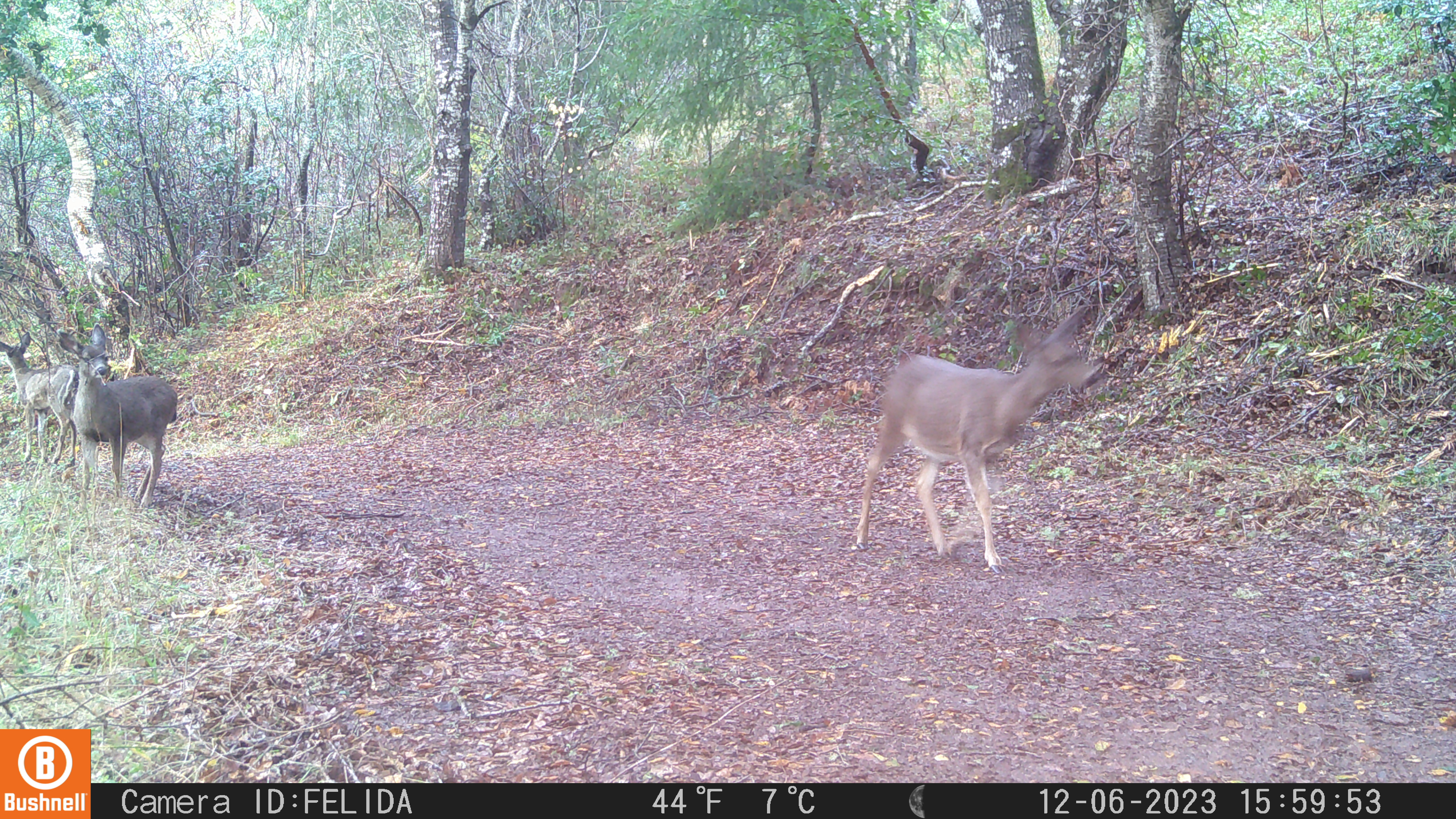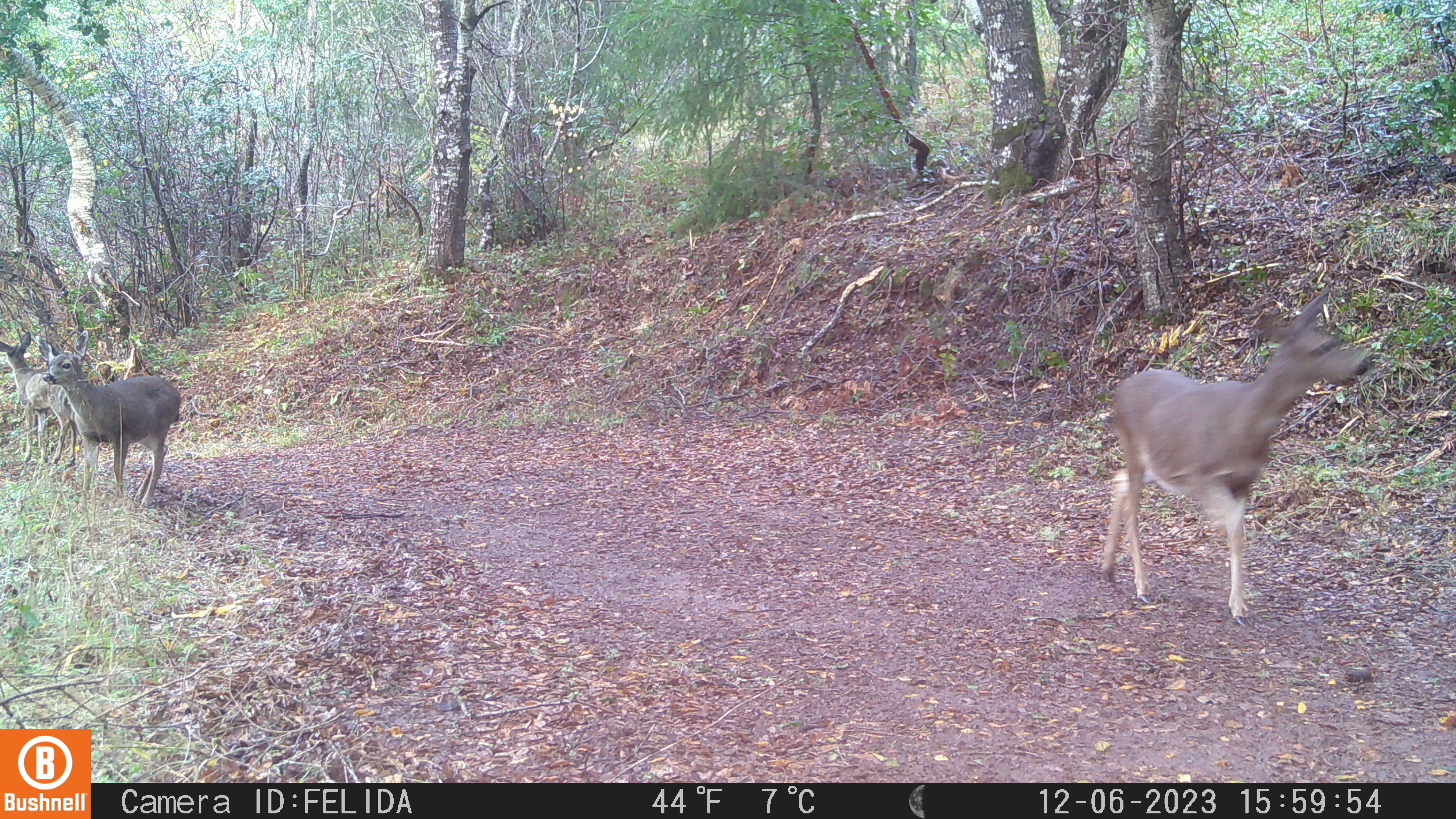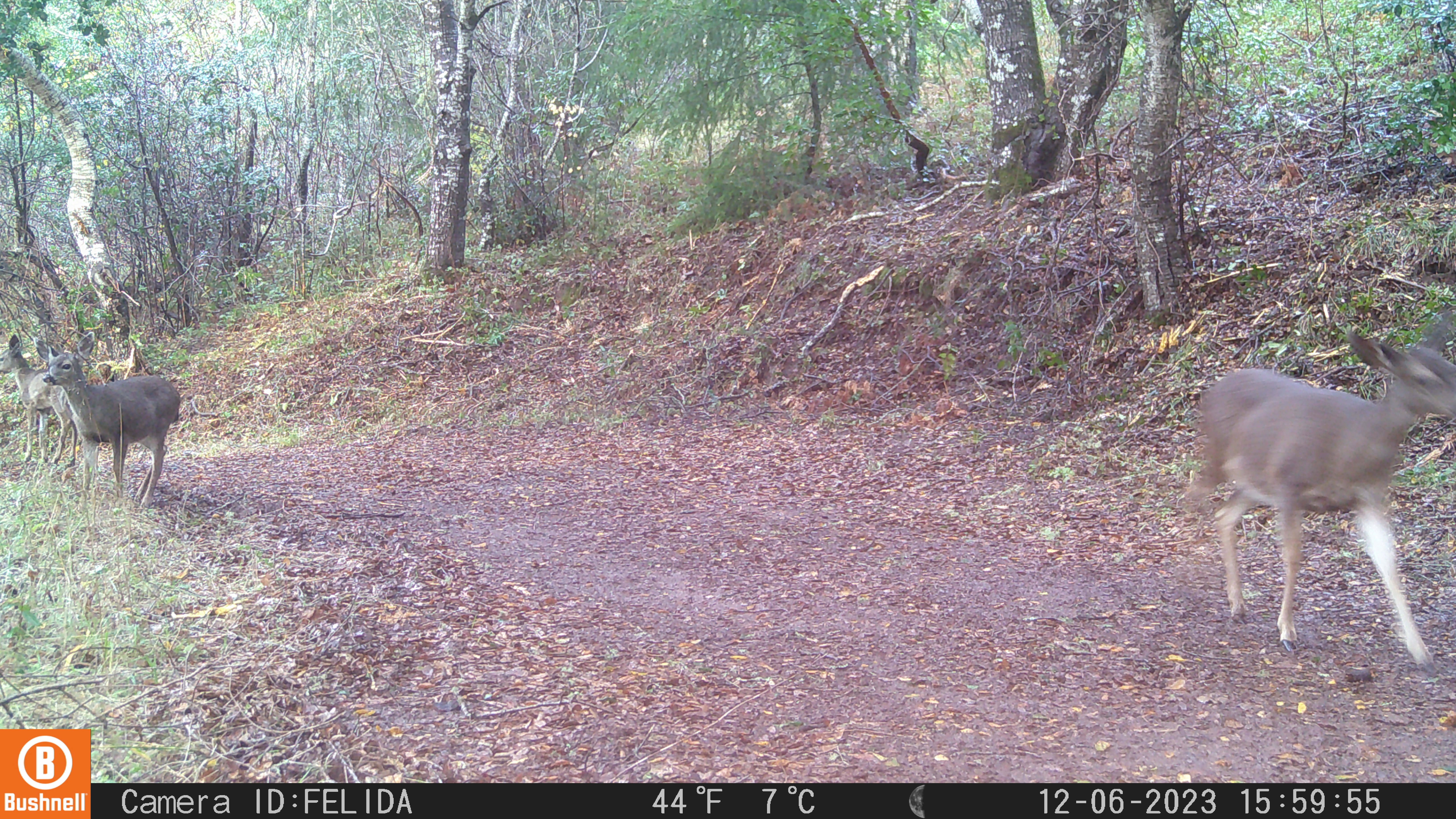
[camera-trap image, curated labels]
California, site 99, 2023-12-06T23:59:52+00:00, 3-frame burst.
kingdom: Animalia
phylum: Chordata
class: Mammalia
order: Artiodactyla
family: Cervidae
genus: Odocoileus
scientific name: Odocoileus hemionus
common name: mule deer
Mule deer (Odocoileus hemionus).